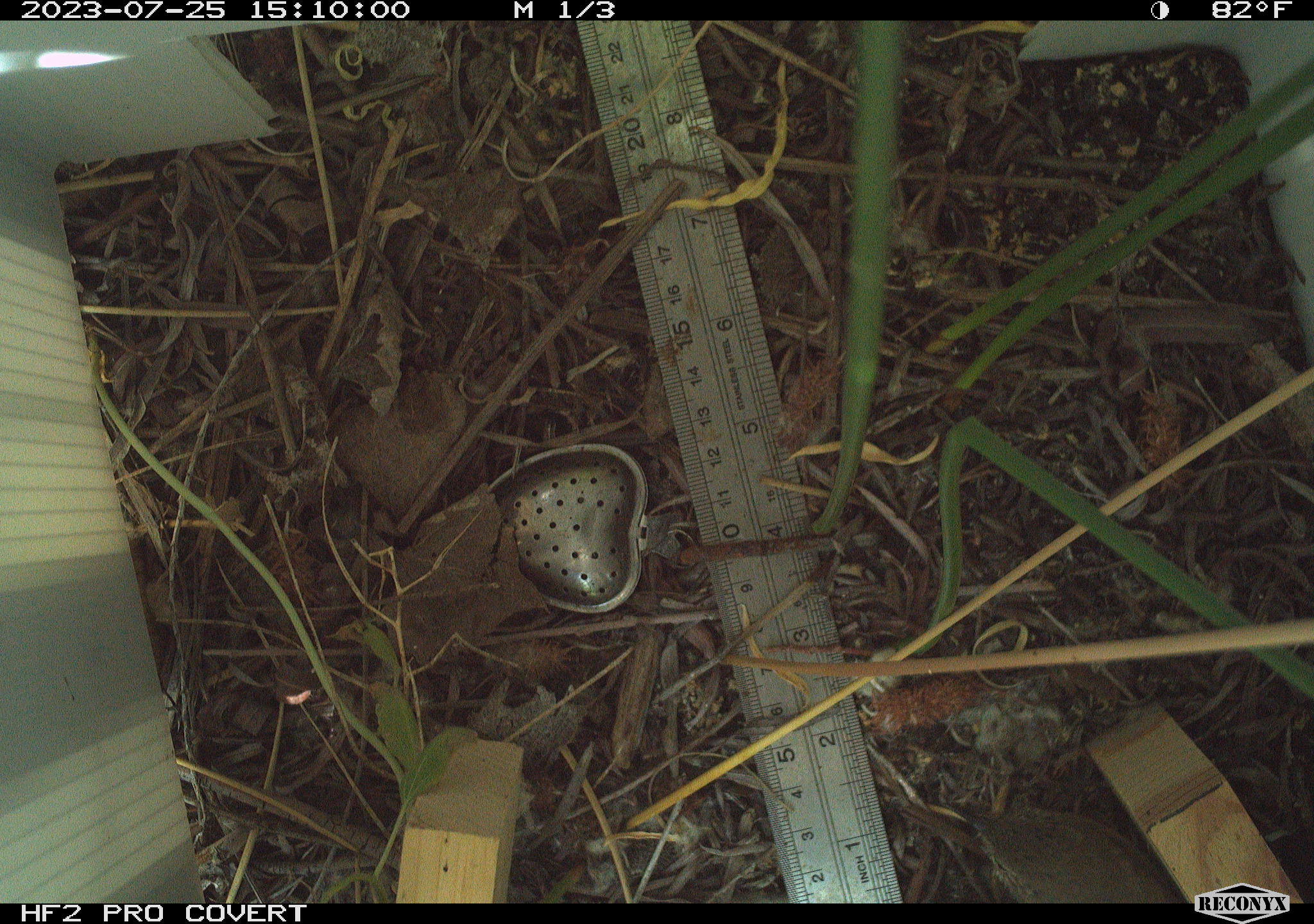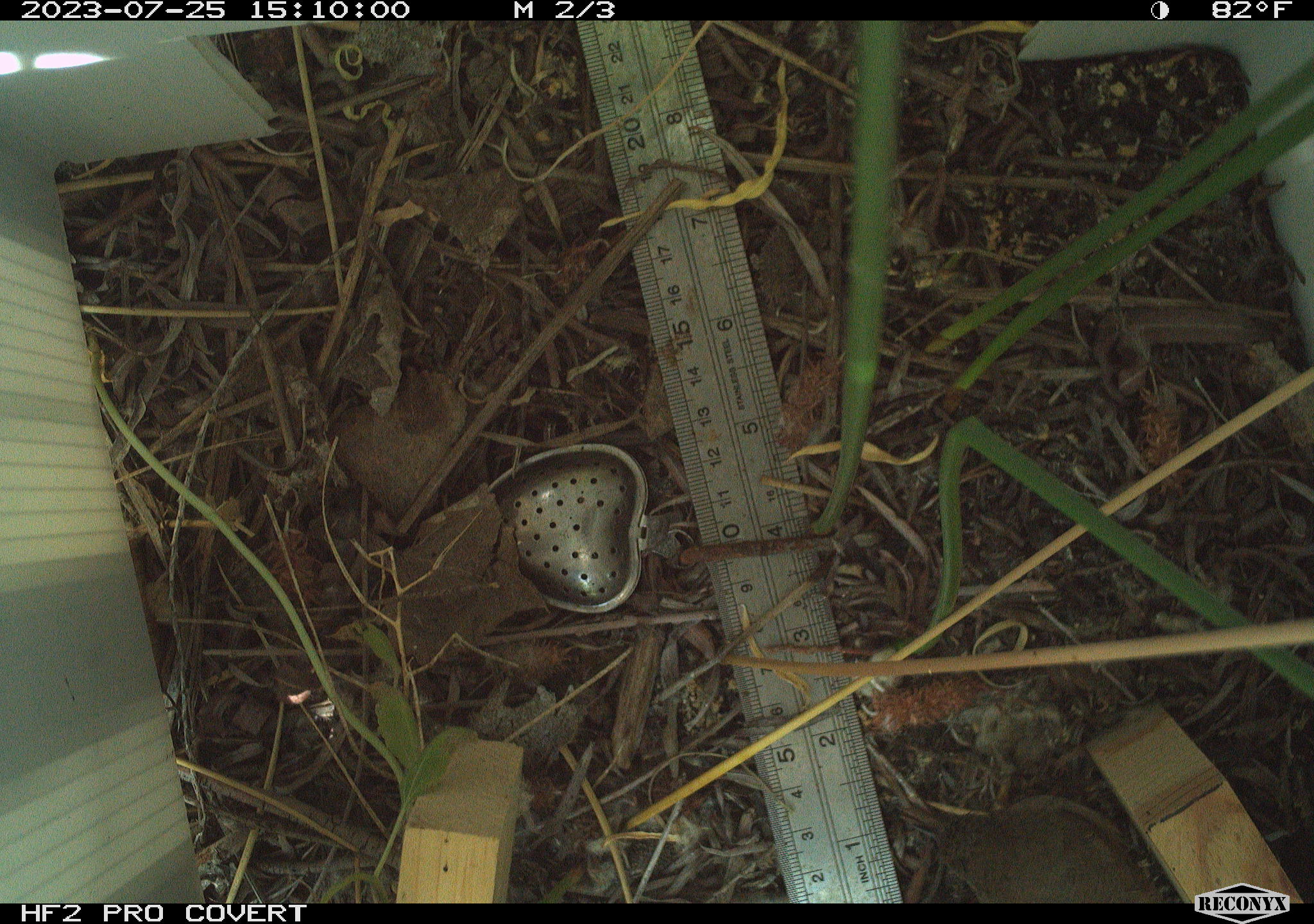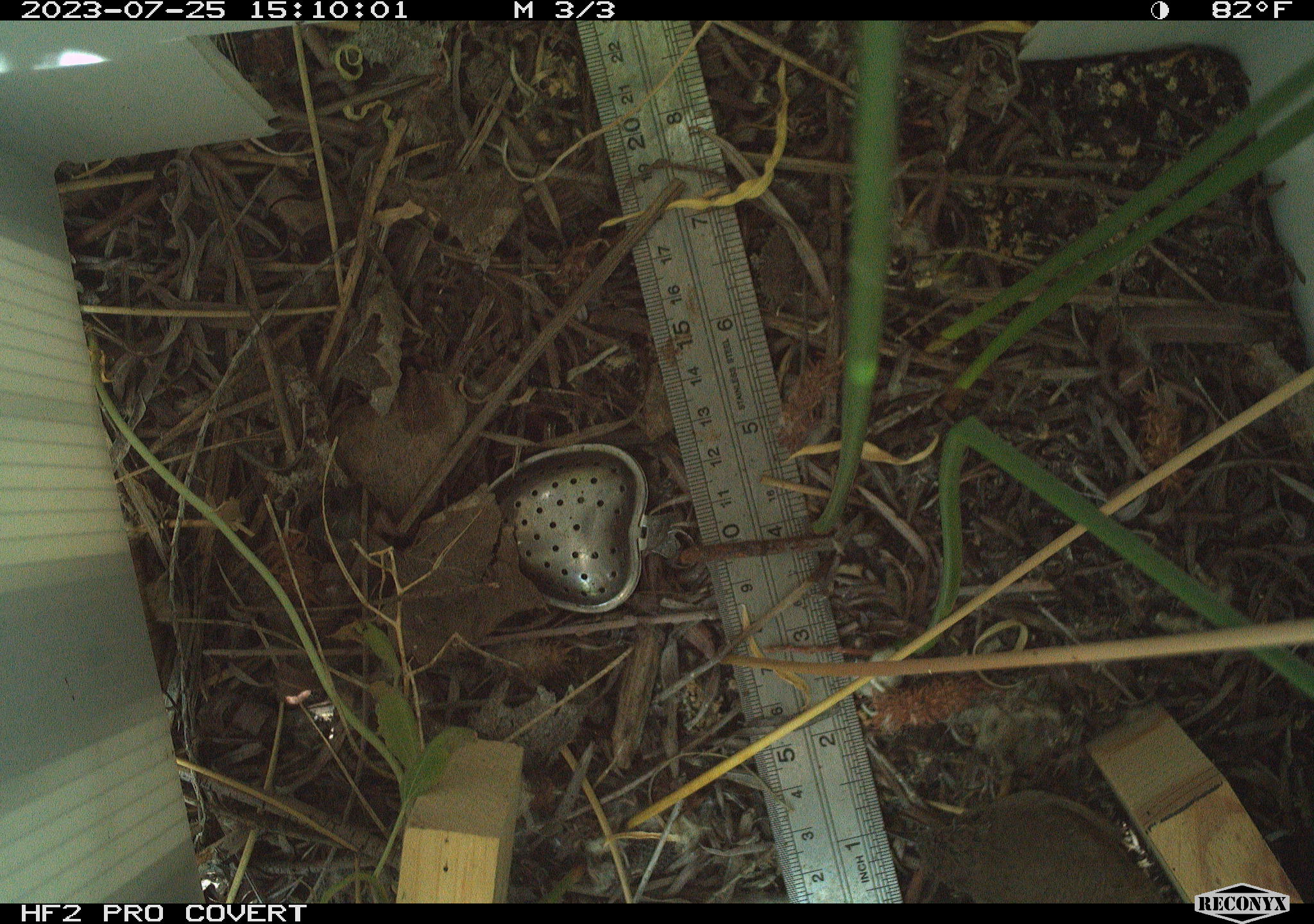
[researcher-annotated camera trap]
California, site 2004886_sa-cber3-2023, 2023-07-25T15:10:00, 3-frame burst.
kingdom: Animalia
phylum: Chordata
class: Aves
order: Passeriformes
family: Troglodytidae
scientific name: Troglodytidae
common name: wren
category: troglodytidae family